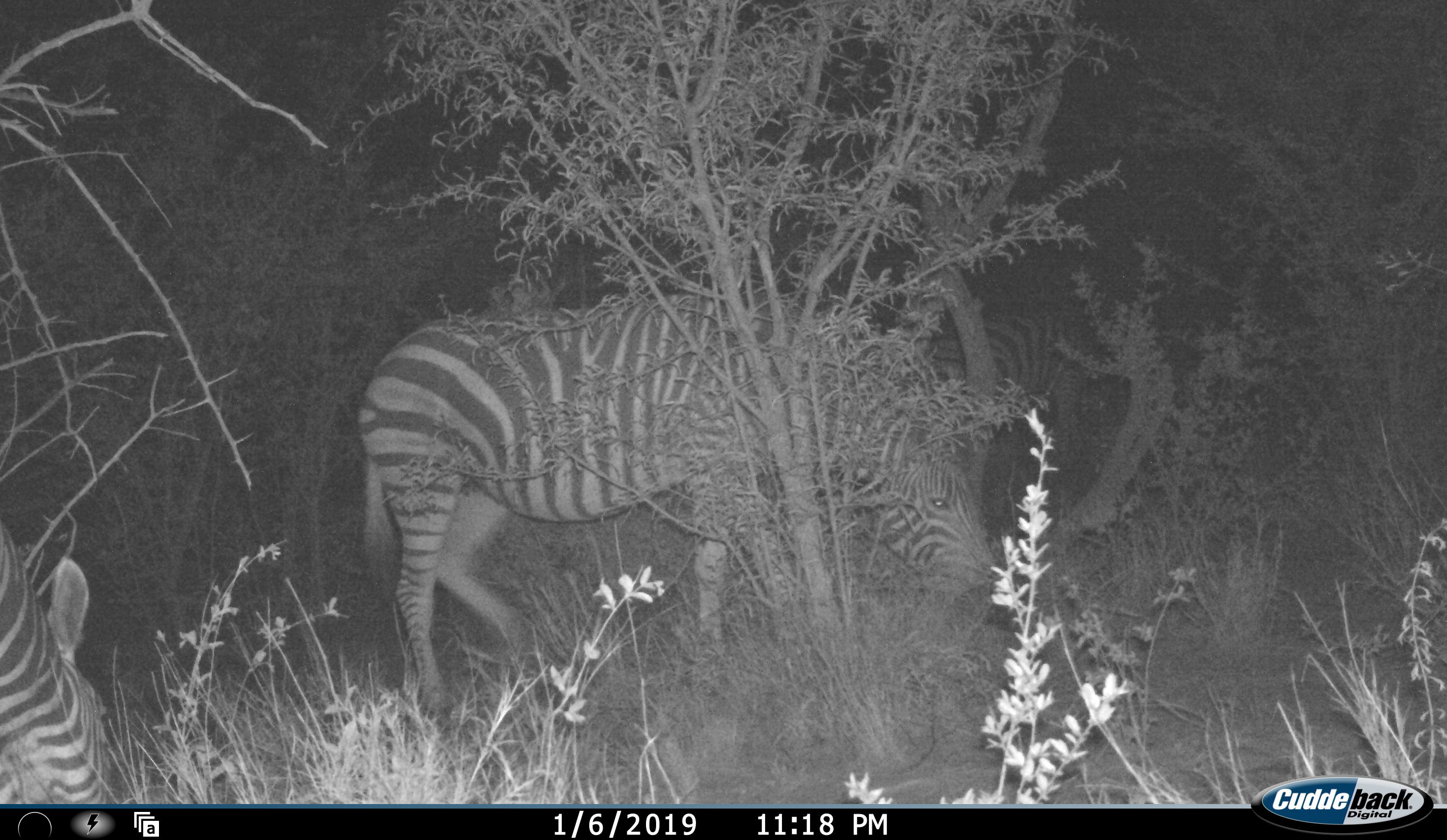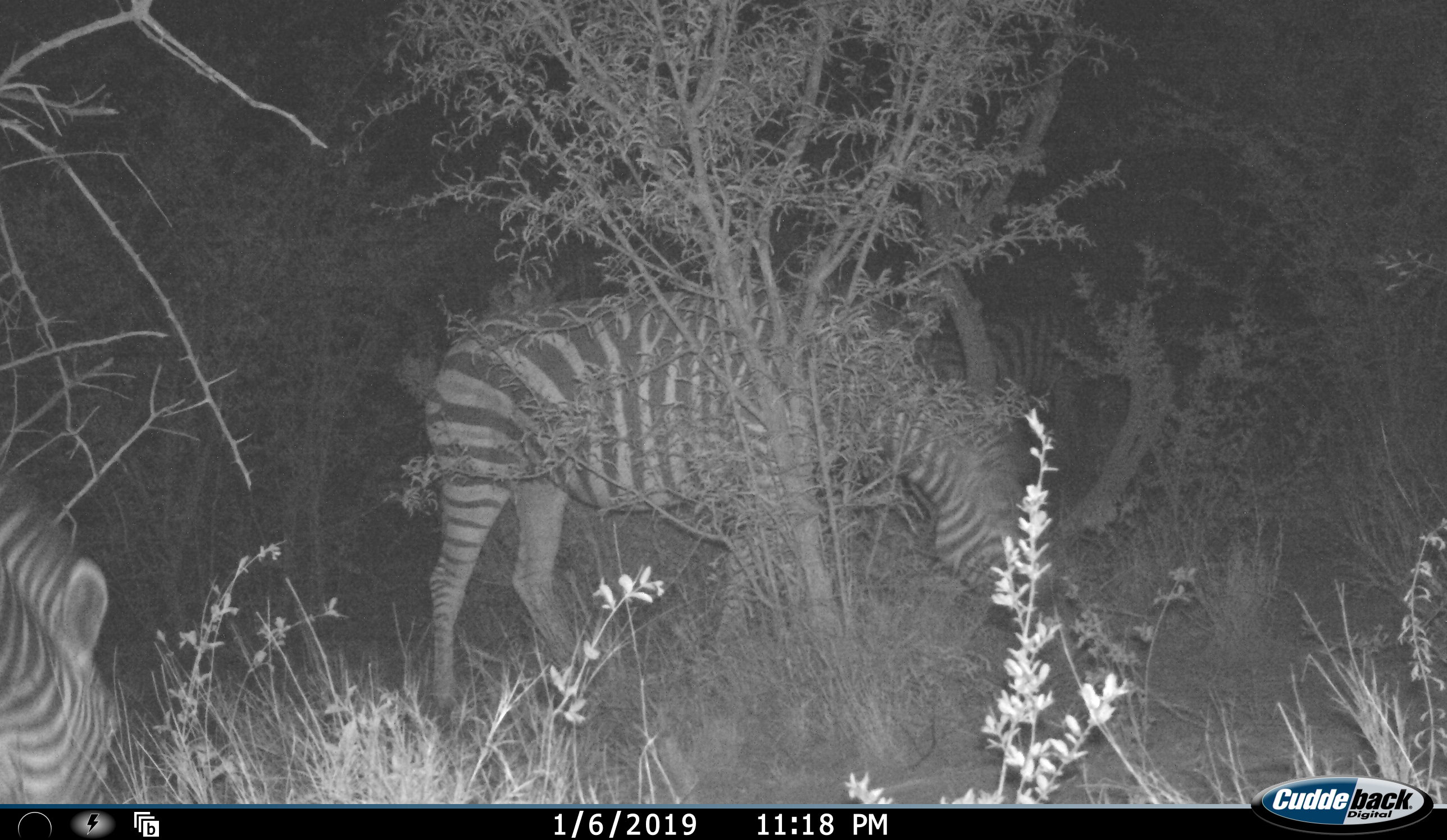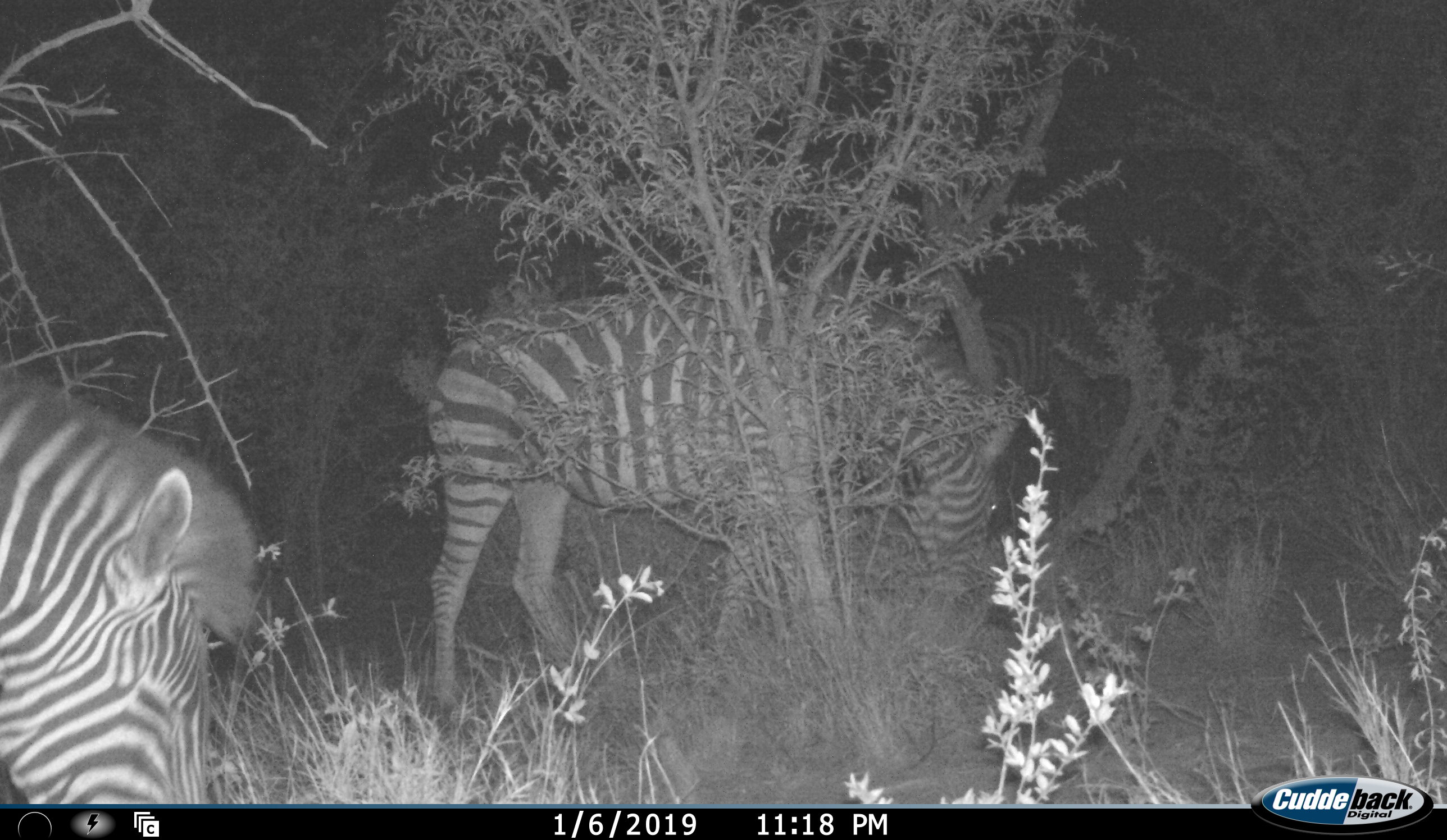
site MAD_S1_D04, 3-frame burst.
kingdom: Animalia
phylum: Chordata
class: Mammalia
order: Perissodactyla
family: Equidae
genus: Equus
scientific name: Equus quagga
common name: plains zebra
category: zebraplains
Zebraplains (plains zebra) (Equus quagga), count 3. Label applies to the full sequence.